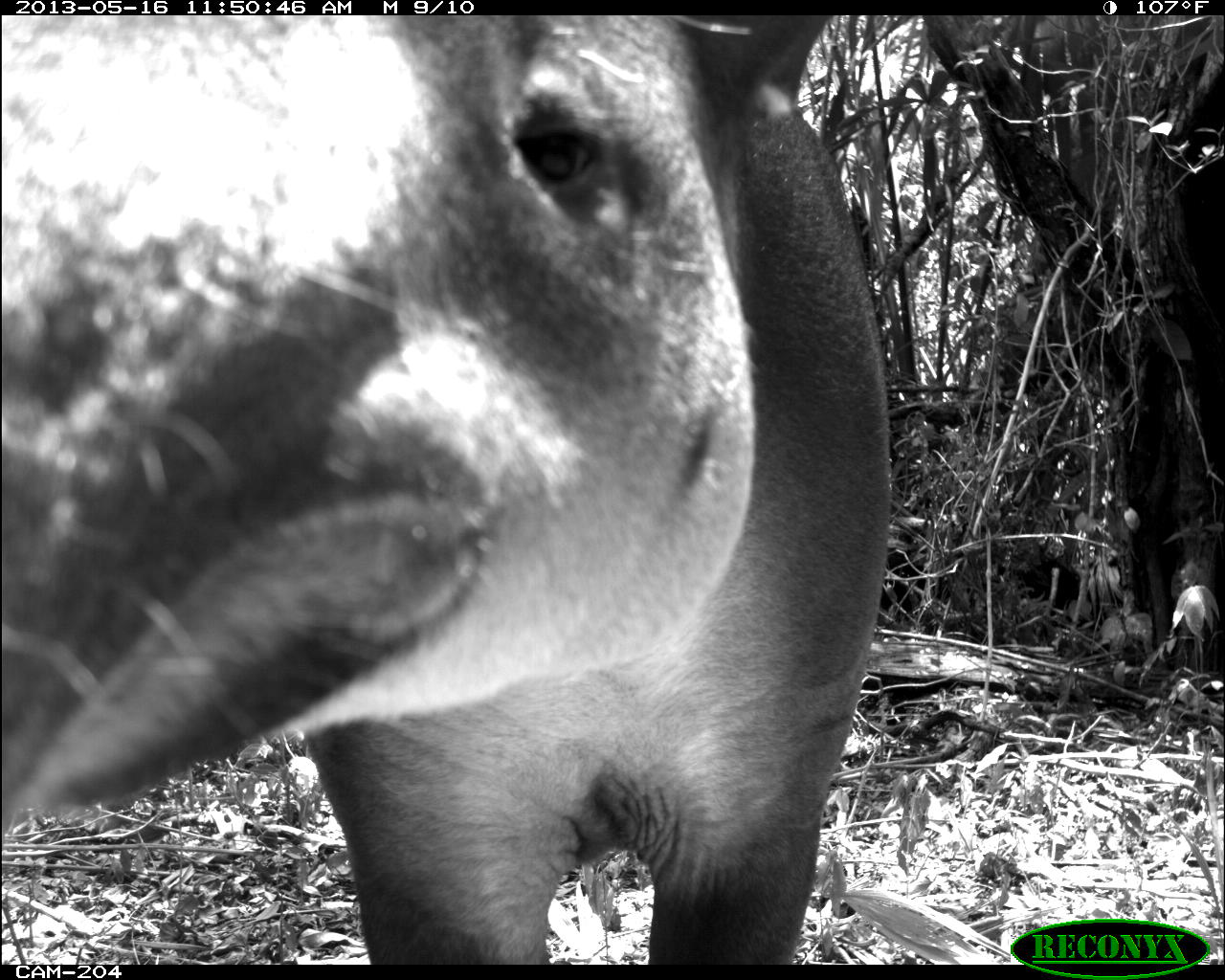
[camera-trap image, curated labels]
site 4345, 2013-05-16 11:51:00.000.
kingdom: Animalia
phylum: Chordata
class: Mammalia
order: Perissodactyla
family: Tapiridae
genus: Tapirus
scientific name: Tapirus bairdii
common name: baird's tapir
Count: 1.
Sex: female.